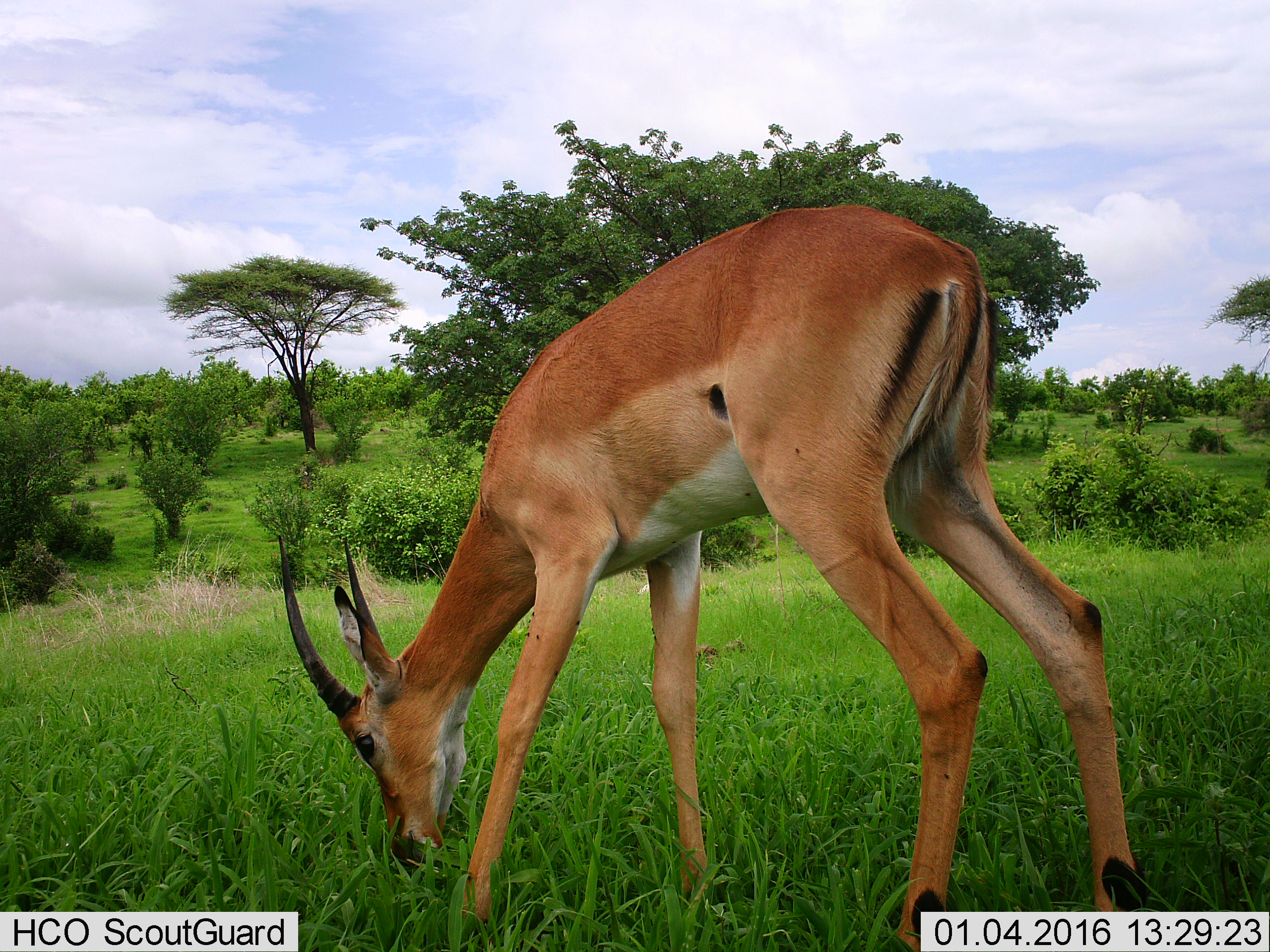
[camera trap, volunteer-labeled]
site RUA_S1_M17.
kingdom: Animalia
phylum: Chordata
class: Mammalia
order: Artiodactyla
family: Bovidae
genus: Aepyceros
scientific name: Aepyceros melampus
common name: impala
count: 1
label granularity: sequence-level